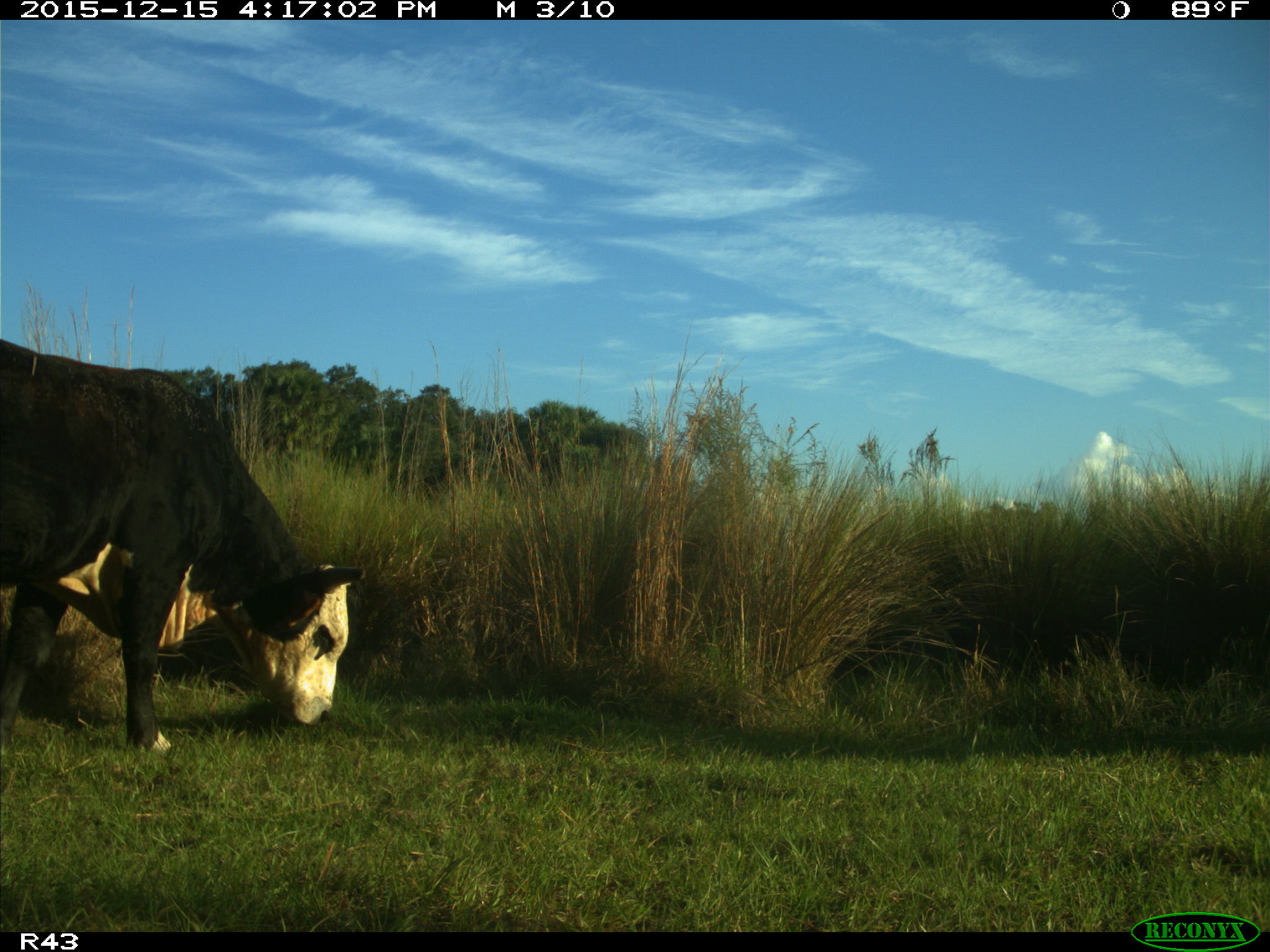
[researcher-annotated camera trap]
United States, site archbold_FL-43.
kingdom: Animalia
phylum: Chordata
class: Mammalia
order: Artiodactyla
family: Bovidae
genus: Bos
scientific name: Bos taurus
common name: domestic cow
Bos taurus (domestic cow).